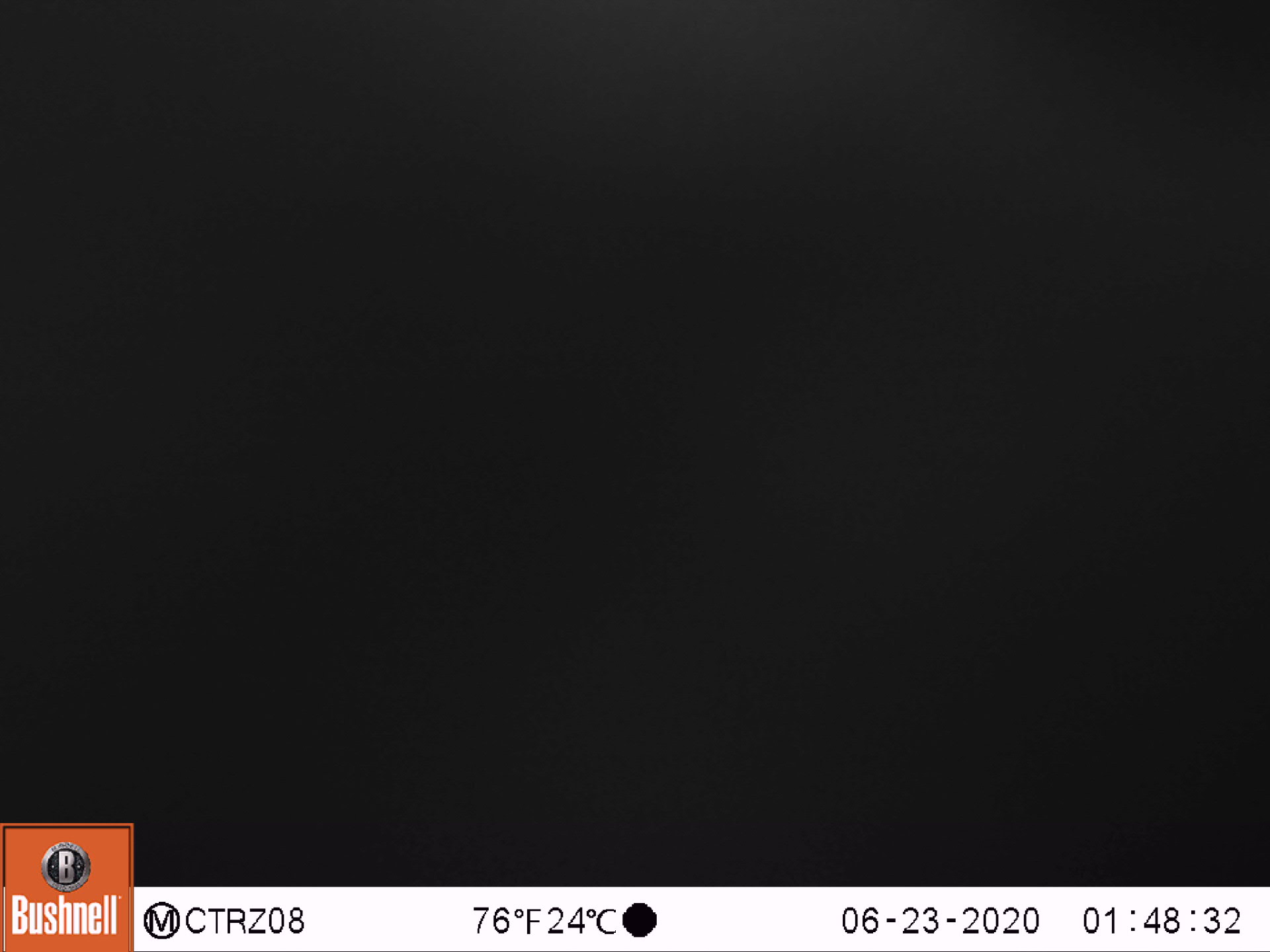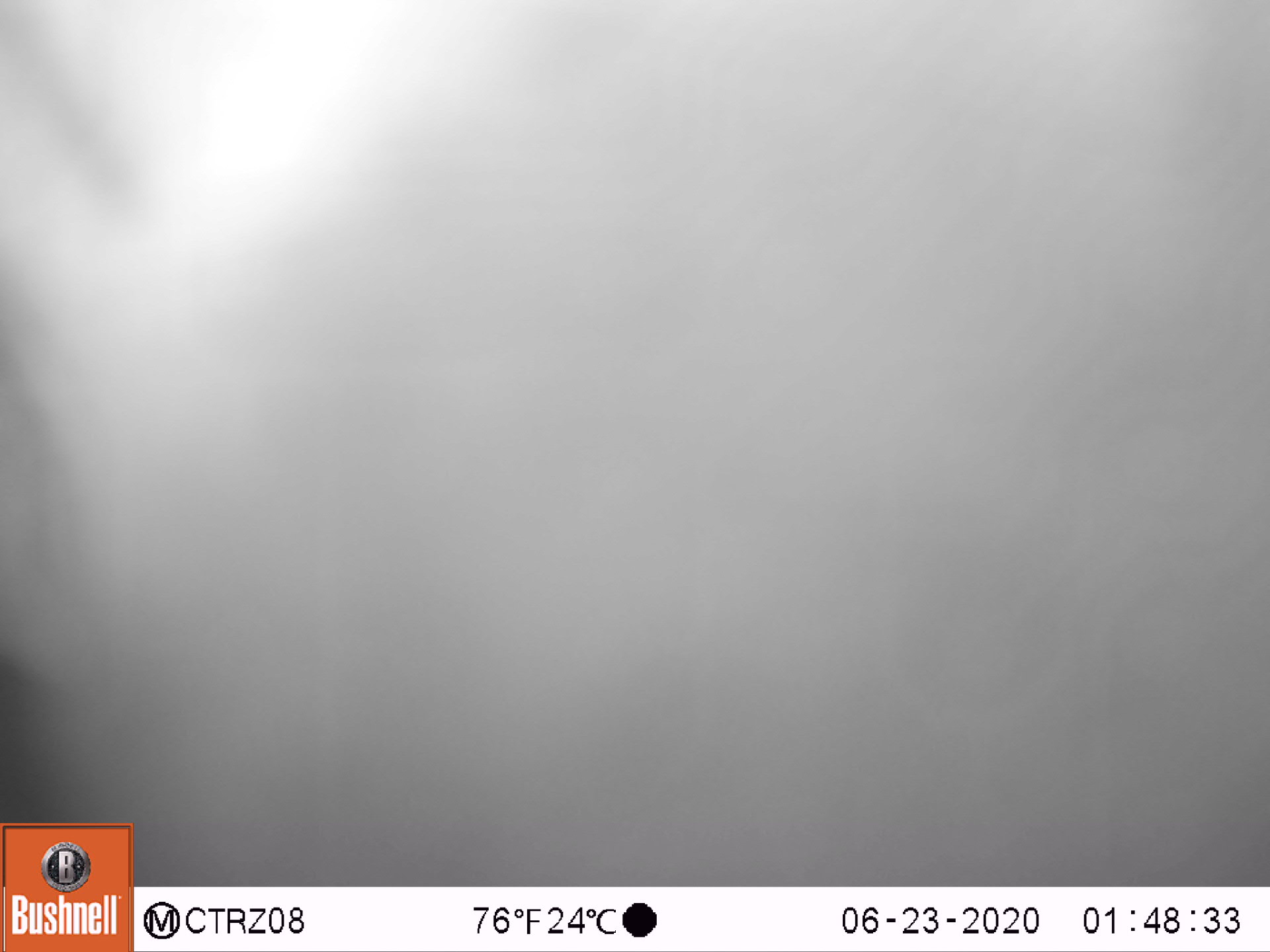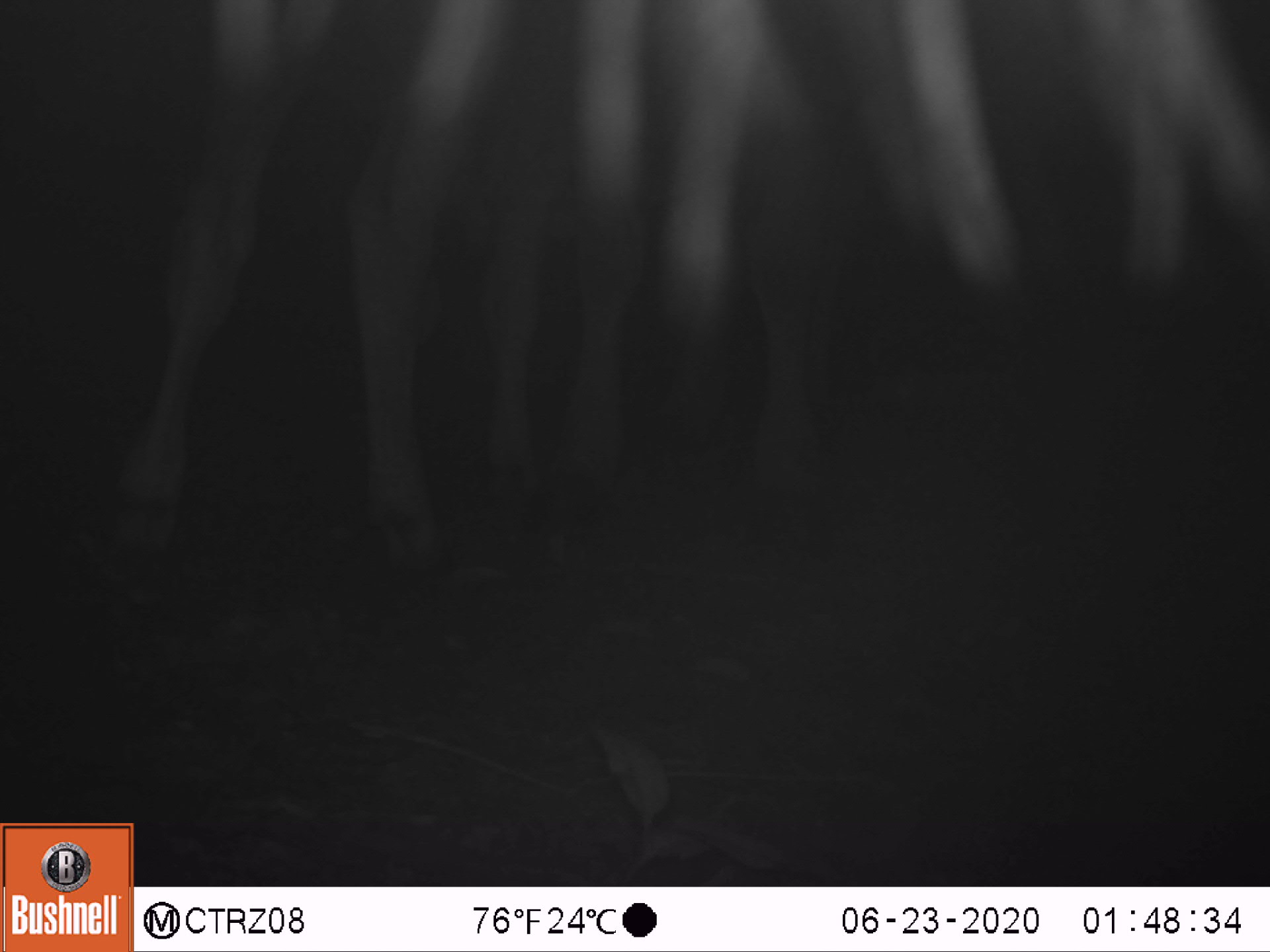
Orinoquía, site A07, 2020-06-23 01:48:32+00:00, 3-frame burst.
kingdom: Animalia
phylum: Chordata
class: Mammalia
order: Artiodactyla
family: Bovidae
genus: Bos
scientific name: Bos taurus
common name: cow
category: cattle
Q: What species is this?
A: Cattle (cow) (Bos taurus).